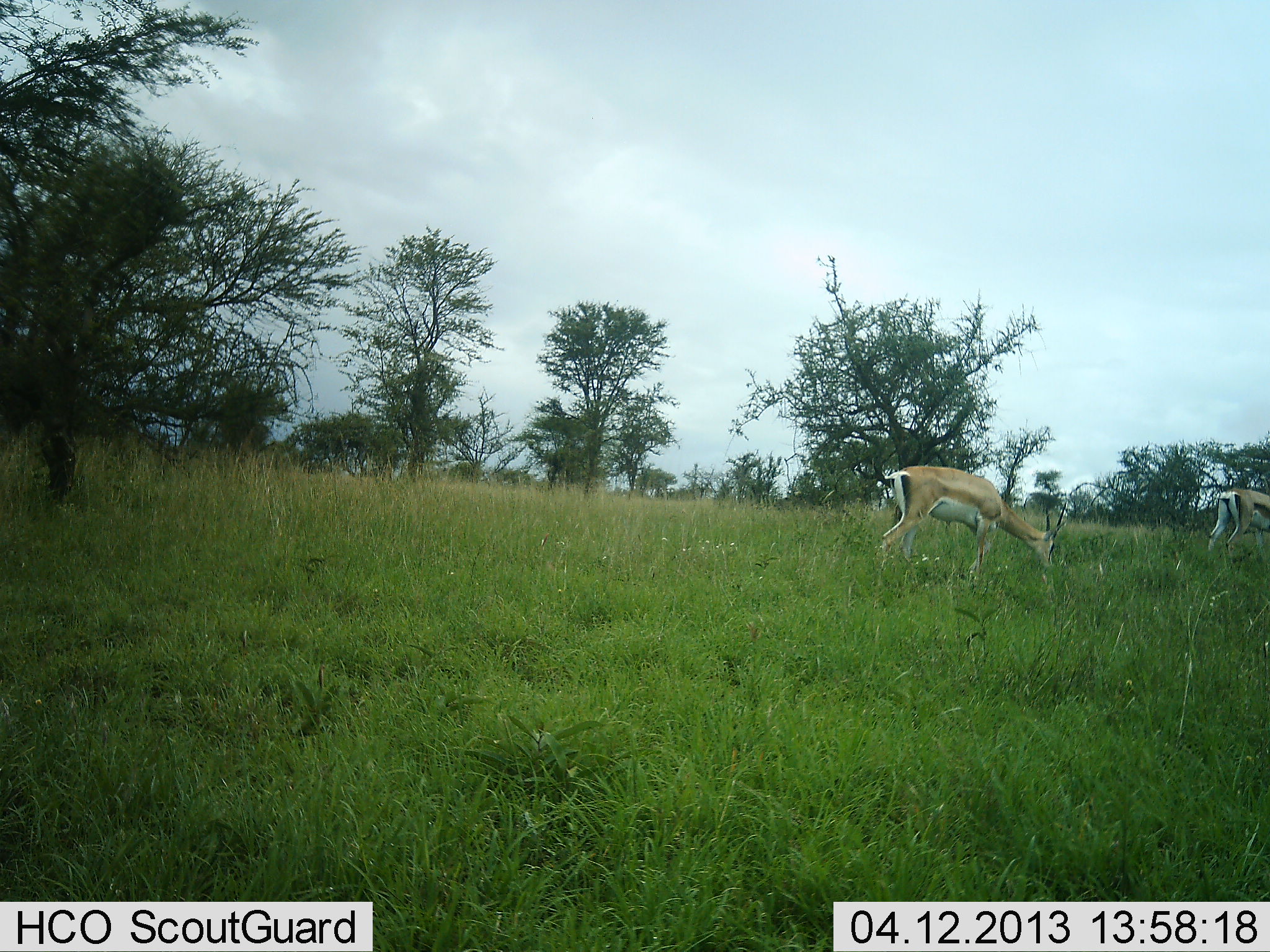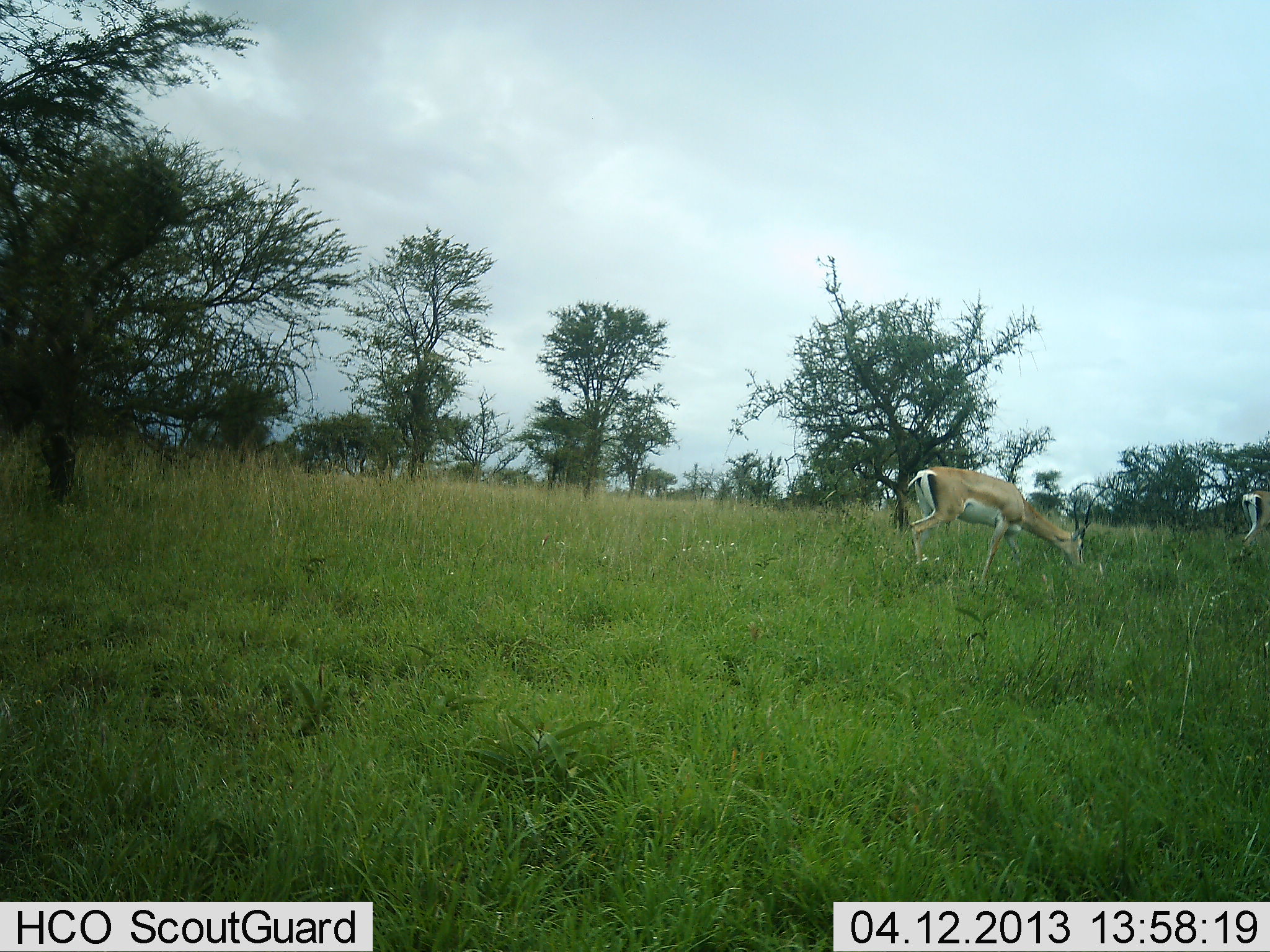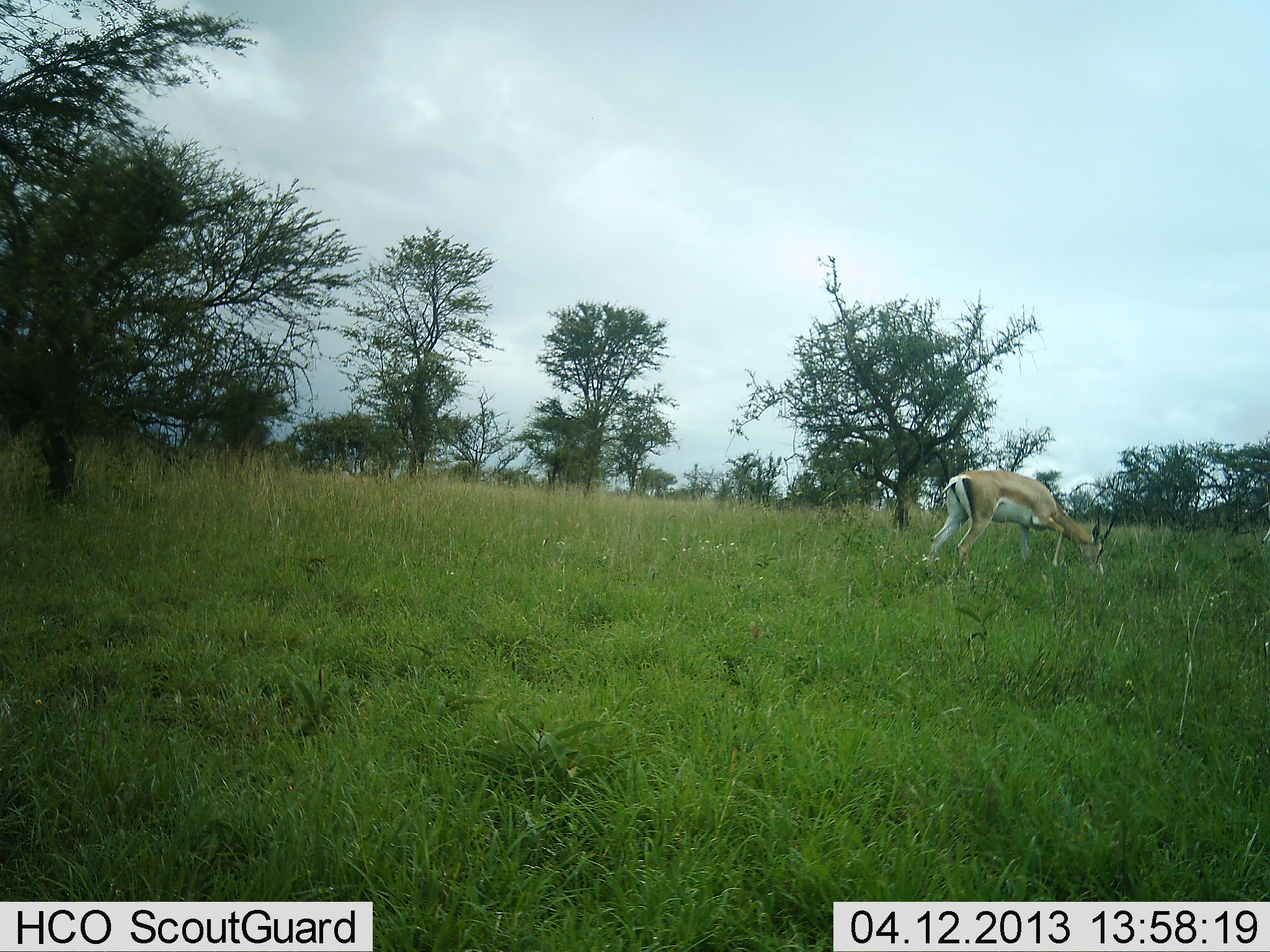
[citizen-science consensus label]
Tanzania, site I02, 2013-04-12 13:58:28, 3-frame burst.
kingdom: Animalia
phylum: Chordata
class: Mammalia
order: Artiodactyla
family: Bovidae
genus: Nanger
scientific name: Nanger granti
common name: grant's gazelle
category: gazellegrants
Gazellegrants (grant's gazelle) (Nanger granti), count 2. Behavior (volunteer vote fractions): standing 16%, resting 4%, moving 60%, interacting 0%. Young present (vote fraction): 0%. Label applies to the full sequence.